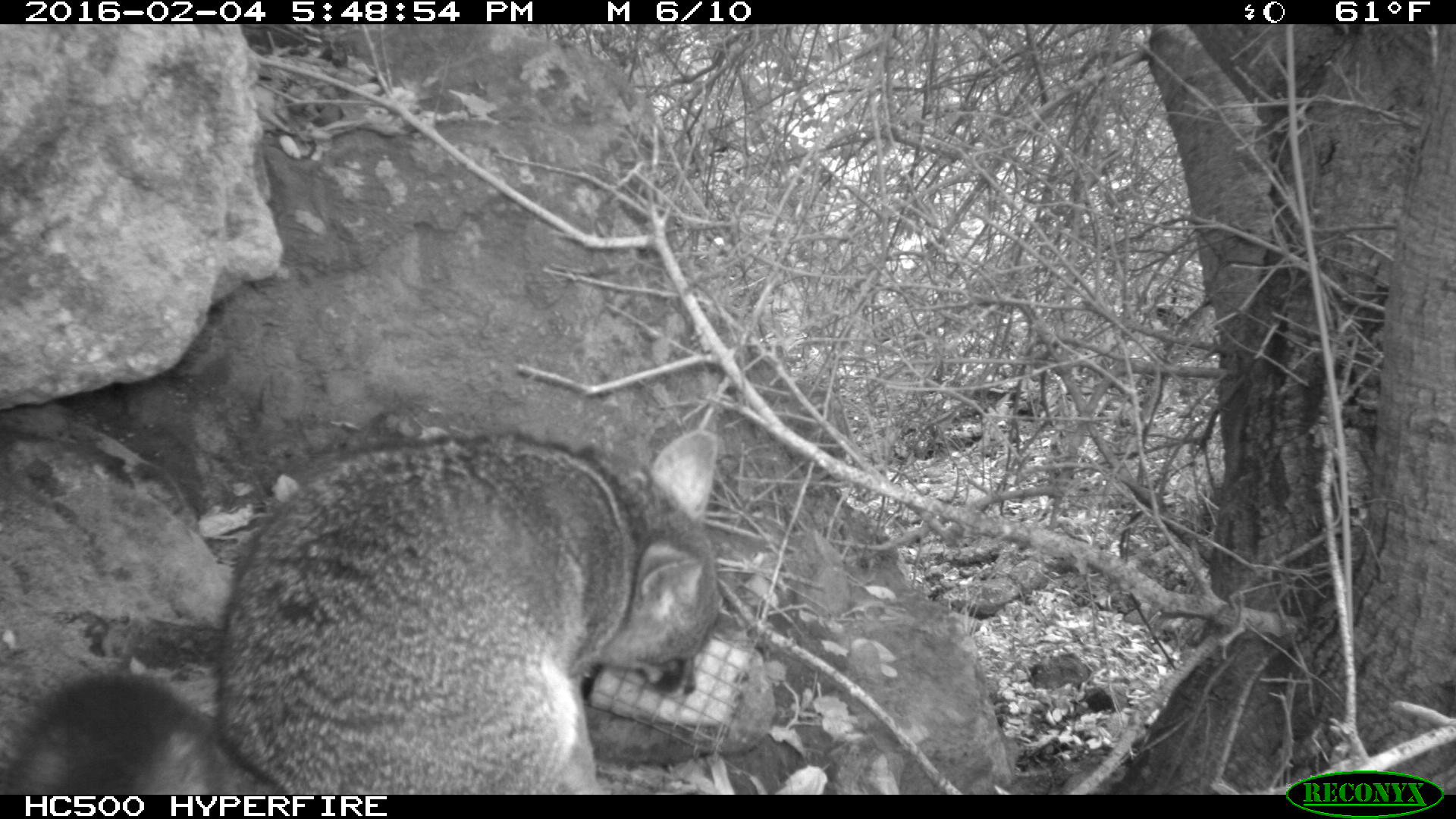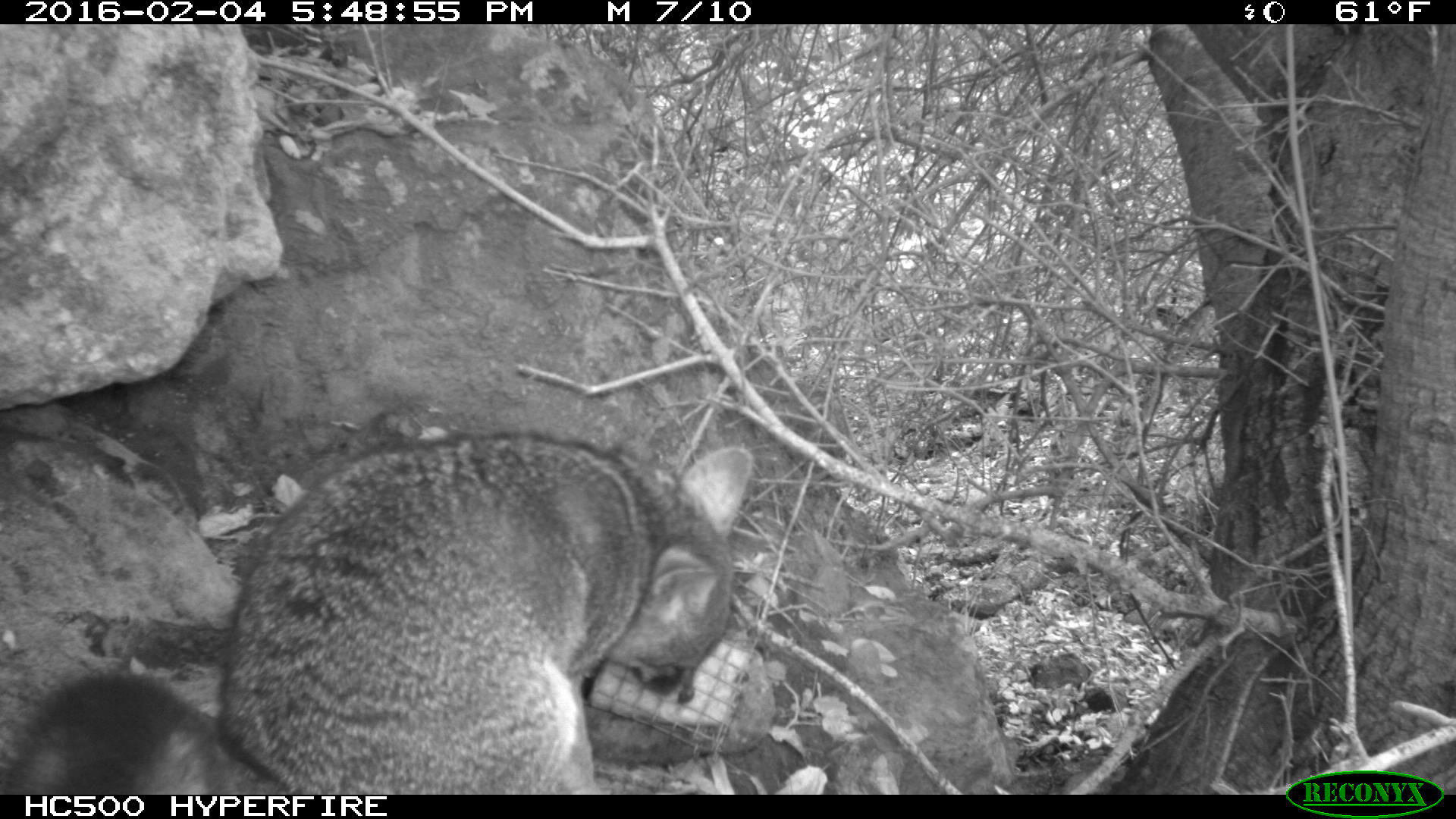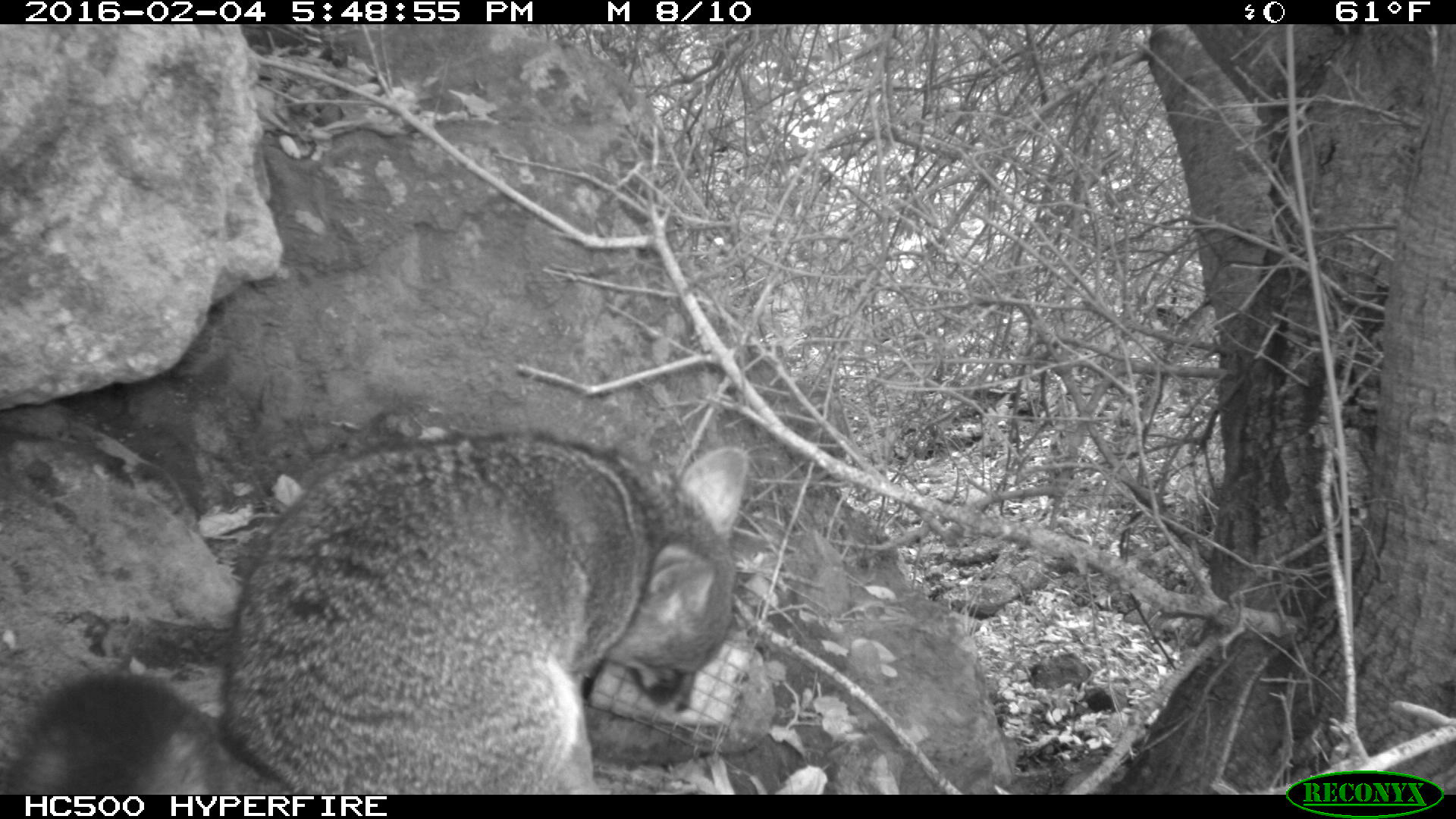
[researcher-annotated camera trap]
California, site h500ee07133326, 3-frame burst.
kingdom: Animalia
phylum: Chordata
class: Mammalia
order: Carnivora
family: Canidae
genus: Urocyon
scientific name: Urocyon littoralis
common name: island fox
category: fox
Fox (island fox) (Urocyon littoralis).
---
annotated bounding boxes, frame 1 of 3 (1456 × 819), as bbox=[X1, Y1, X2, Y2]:
fox: bbox=[2, 419, 718, 793]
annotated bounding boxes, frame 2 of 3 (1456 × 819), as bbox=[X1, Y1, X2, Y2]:
fox: bbox=[0, 431, 754, 795]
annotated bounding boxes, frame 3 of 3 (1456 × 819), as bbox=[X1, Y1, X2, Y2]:
fox: bbox=[0, 431, 748, 793]